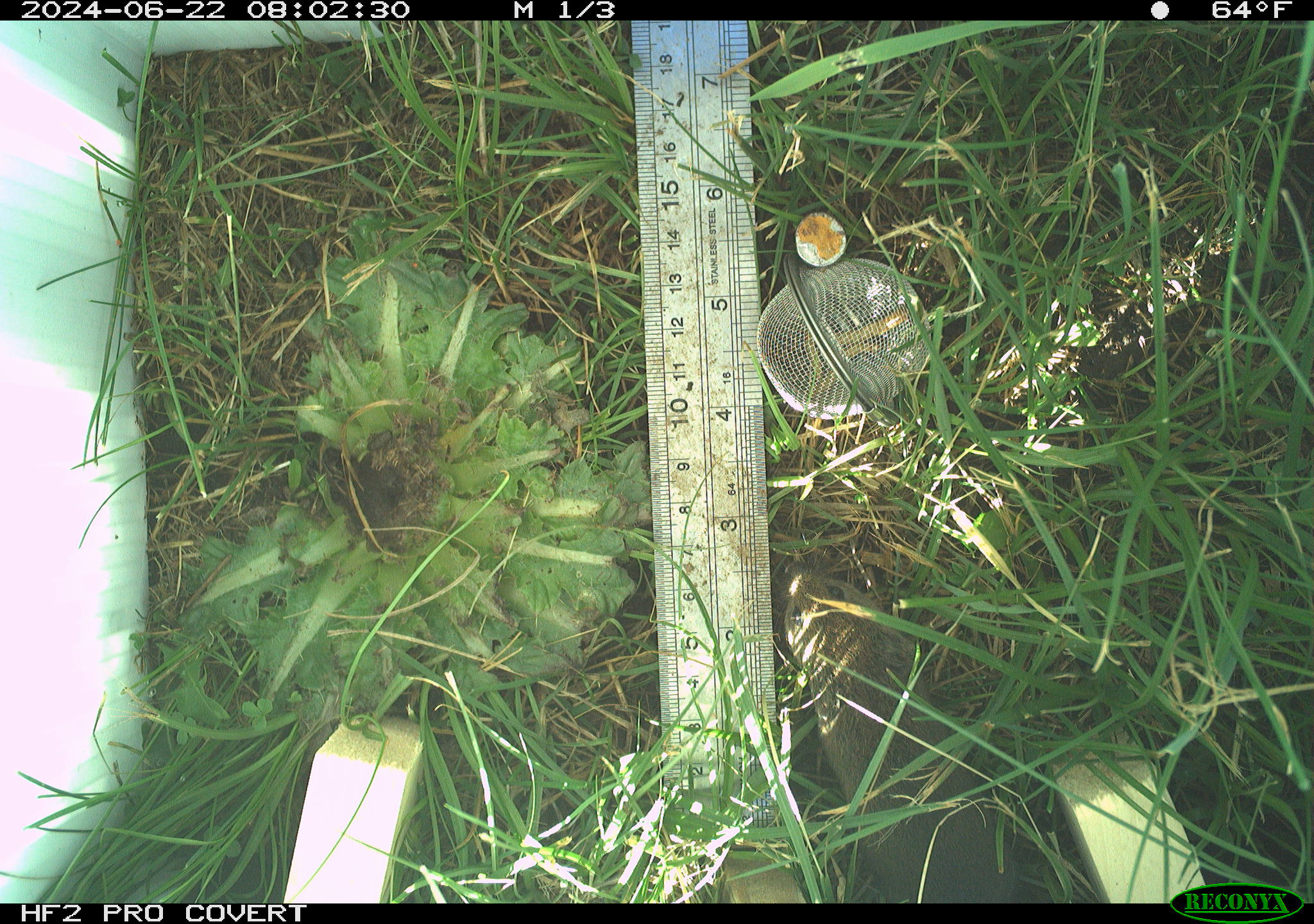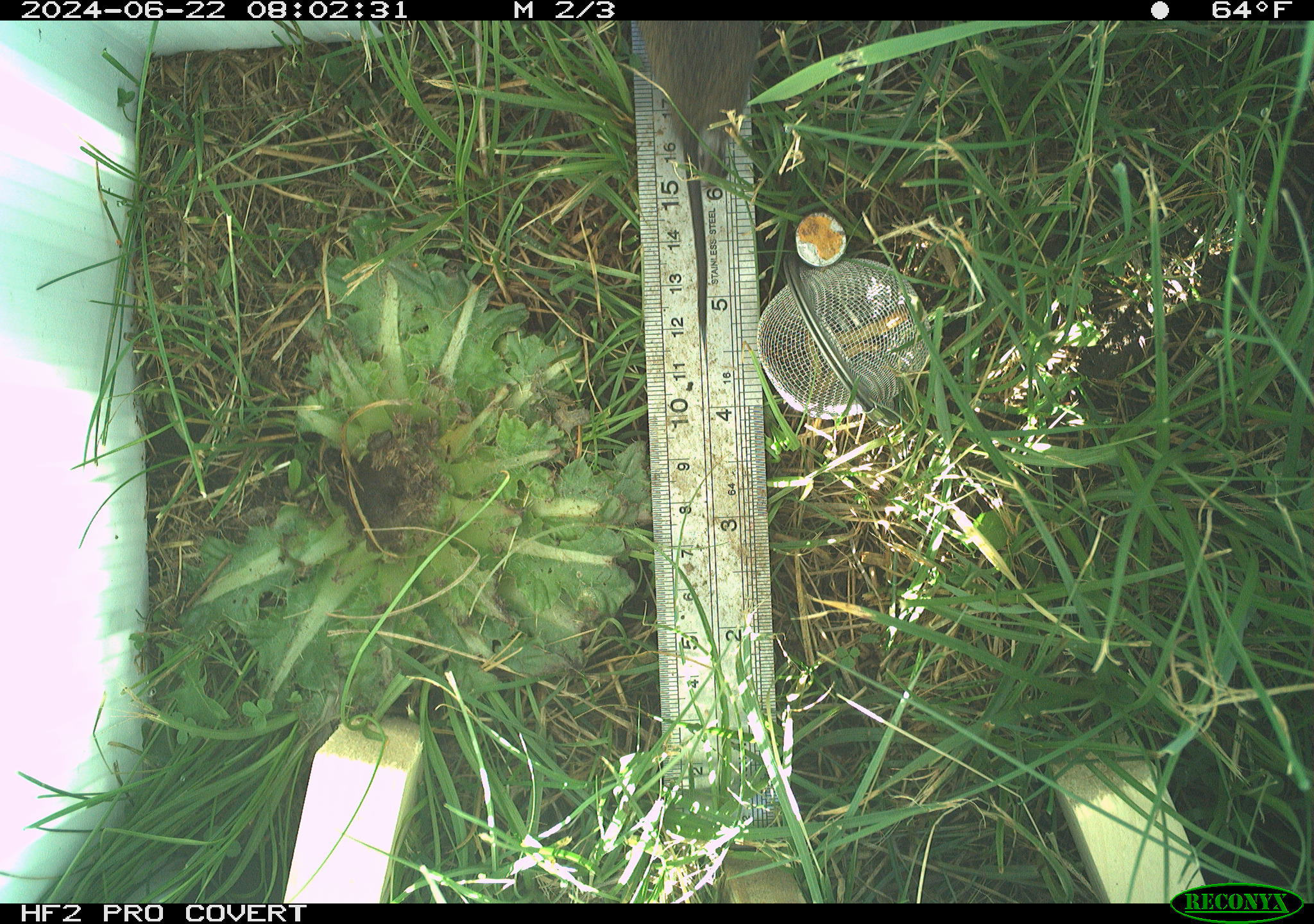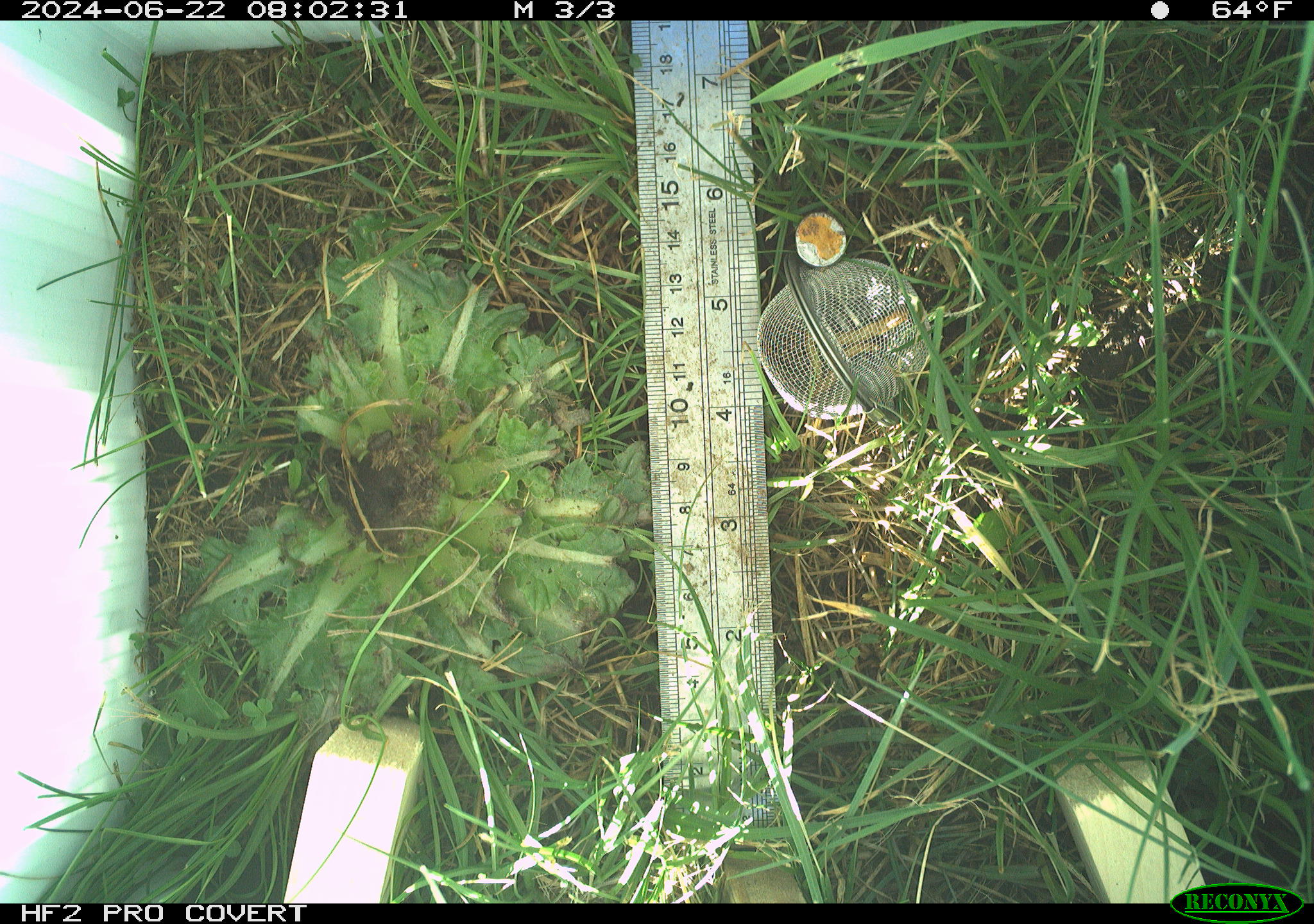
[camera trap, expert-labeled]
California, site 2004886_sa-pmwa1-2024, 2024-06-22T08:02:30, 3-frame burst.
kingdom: Animalia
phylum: Chordata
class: Mammalia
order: Rodentia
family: Cricetidae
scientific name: Arvicolinae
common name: voles, lemmings, and muskrats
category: arvicolinae subfamily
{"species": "arvicolinae subfamily (voles, lemmings, and muskrats) (Arvicolinae)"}